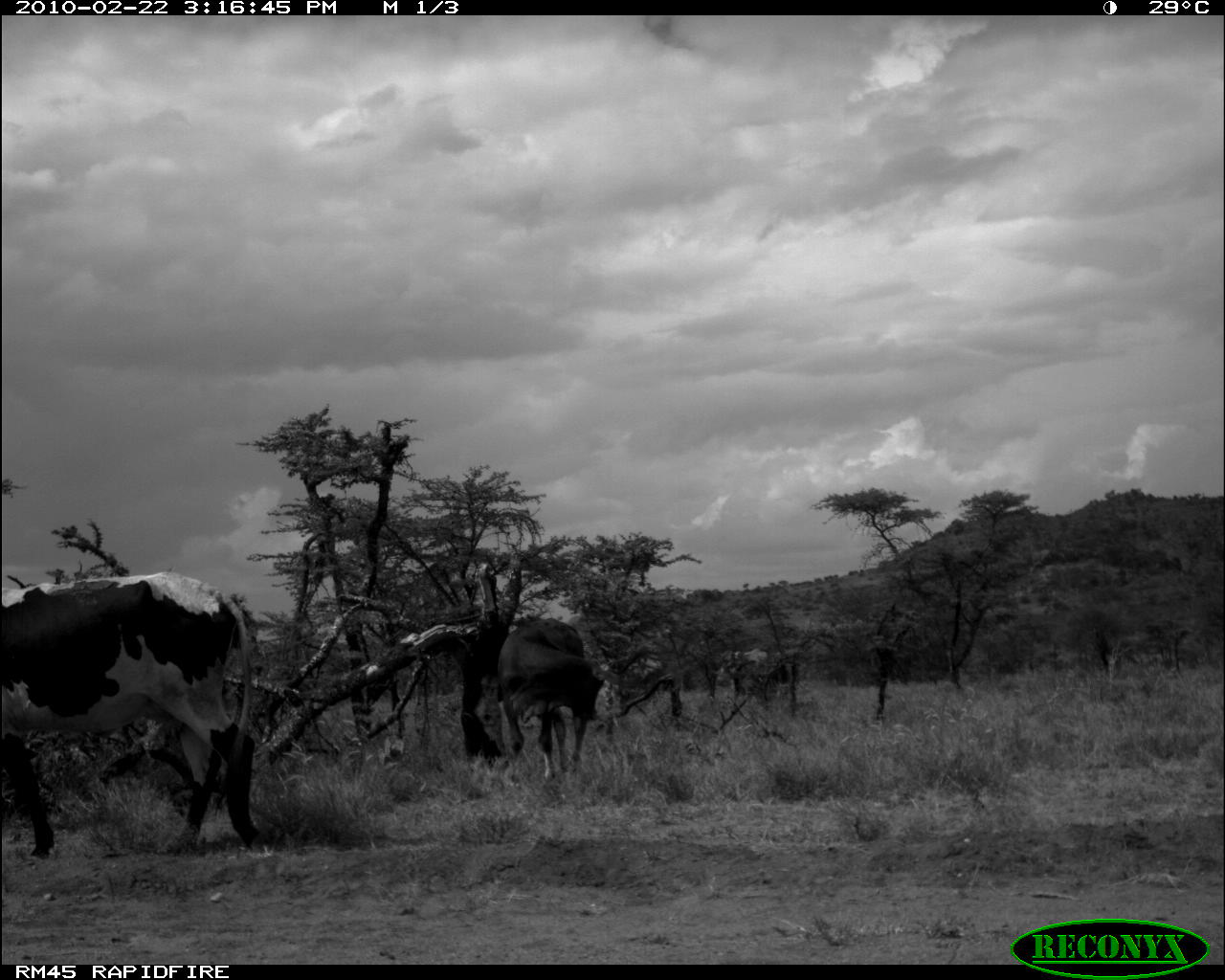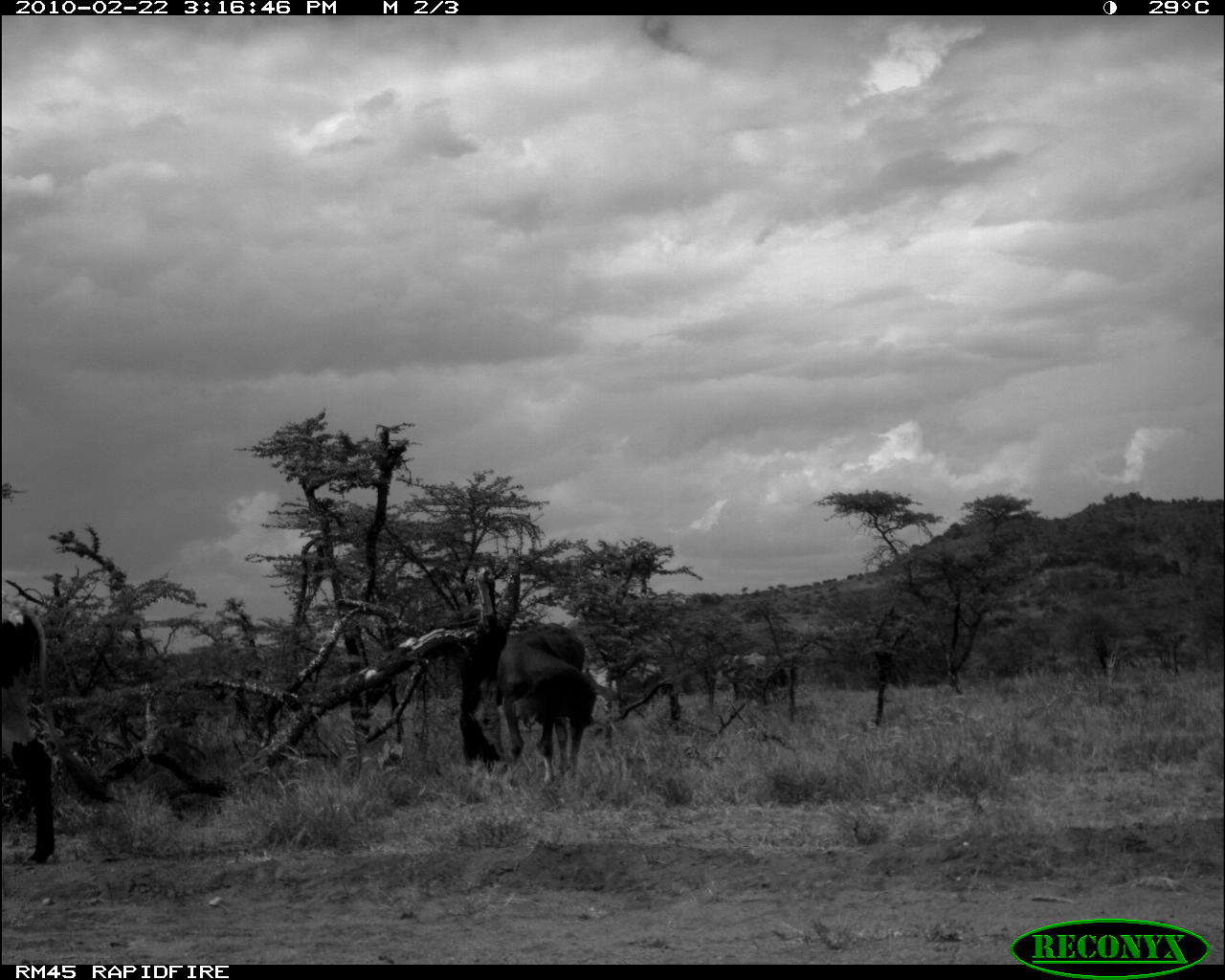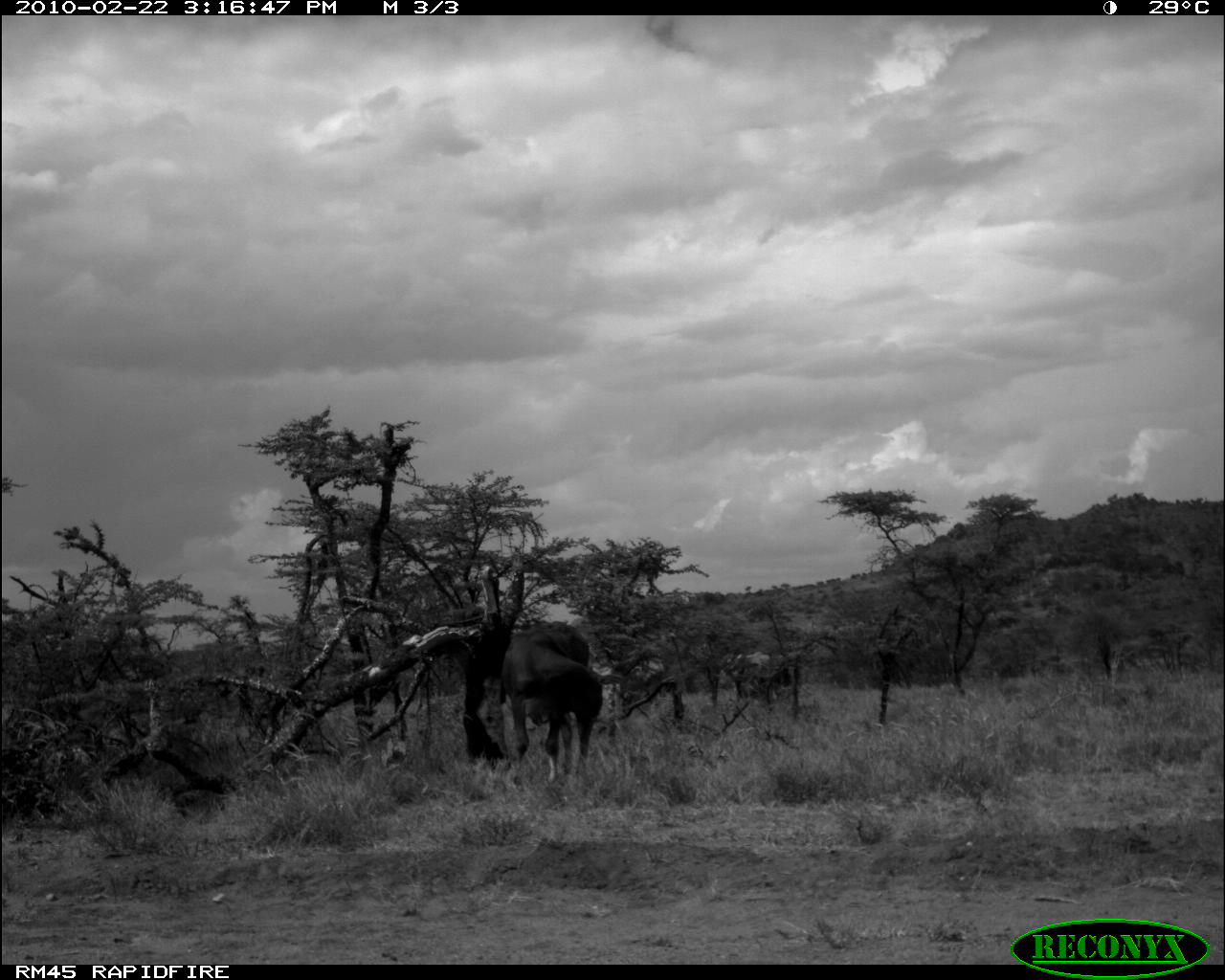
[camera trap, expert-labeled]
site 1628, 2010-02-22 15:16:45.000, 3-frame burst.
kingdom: Animalia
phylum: Chordata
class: Mammalia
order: Artiodactyla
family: Bovidae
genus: Bos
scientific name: Bos taurus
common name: domestic cattle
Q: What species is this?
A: Bos taurus (domestic cattle).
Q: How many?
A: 4.